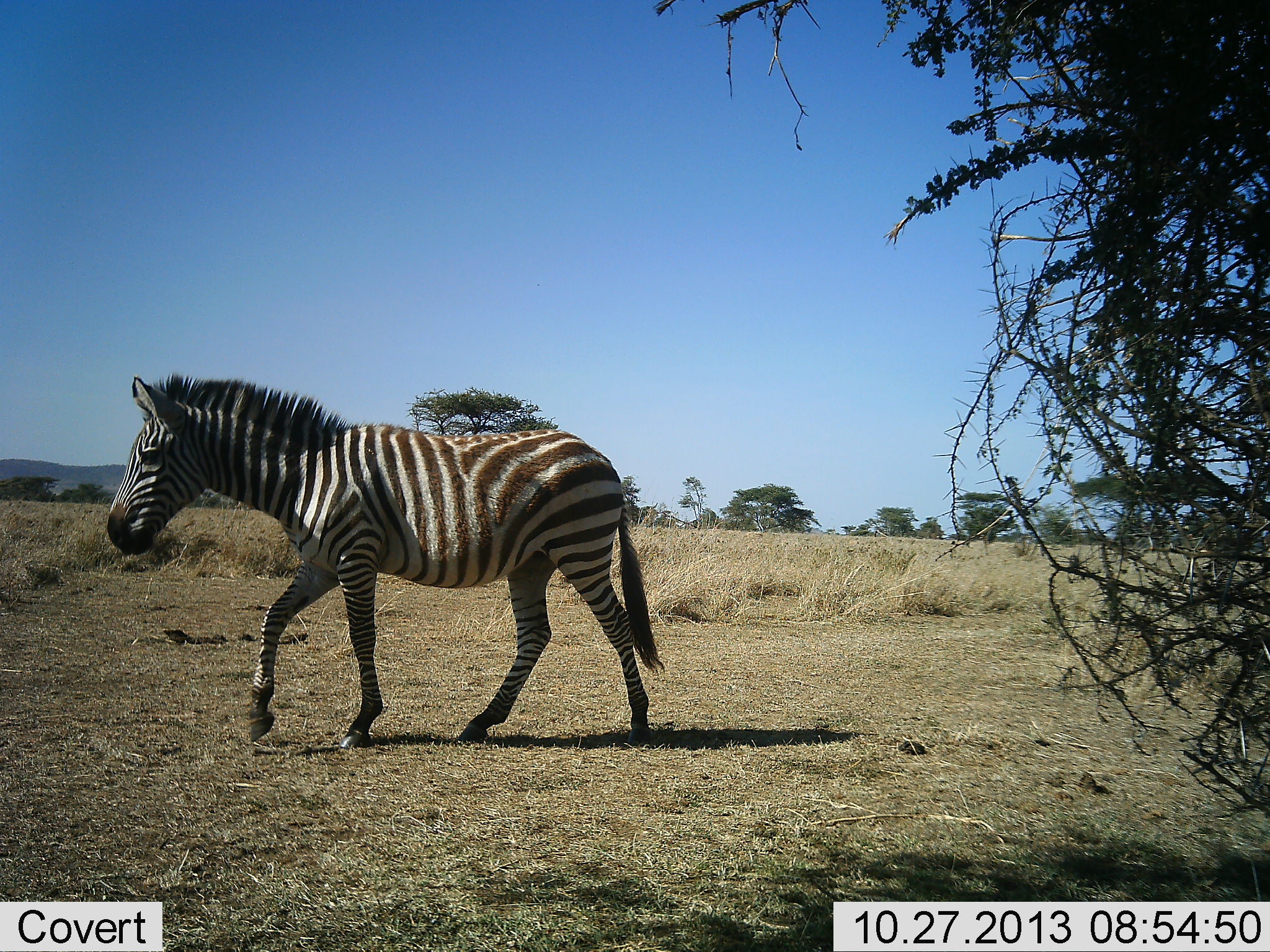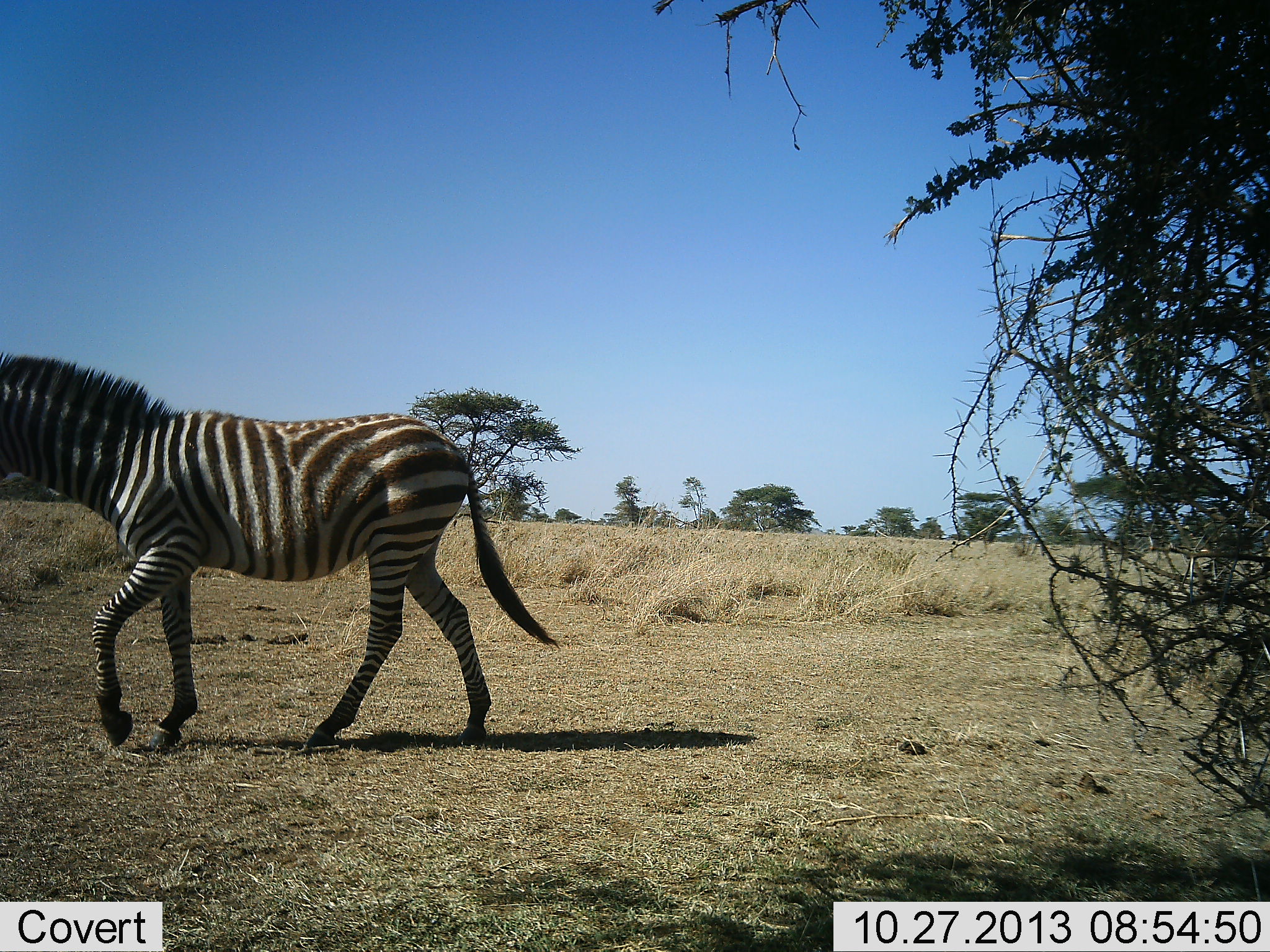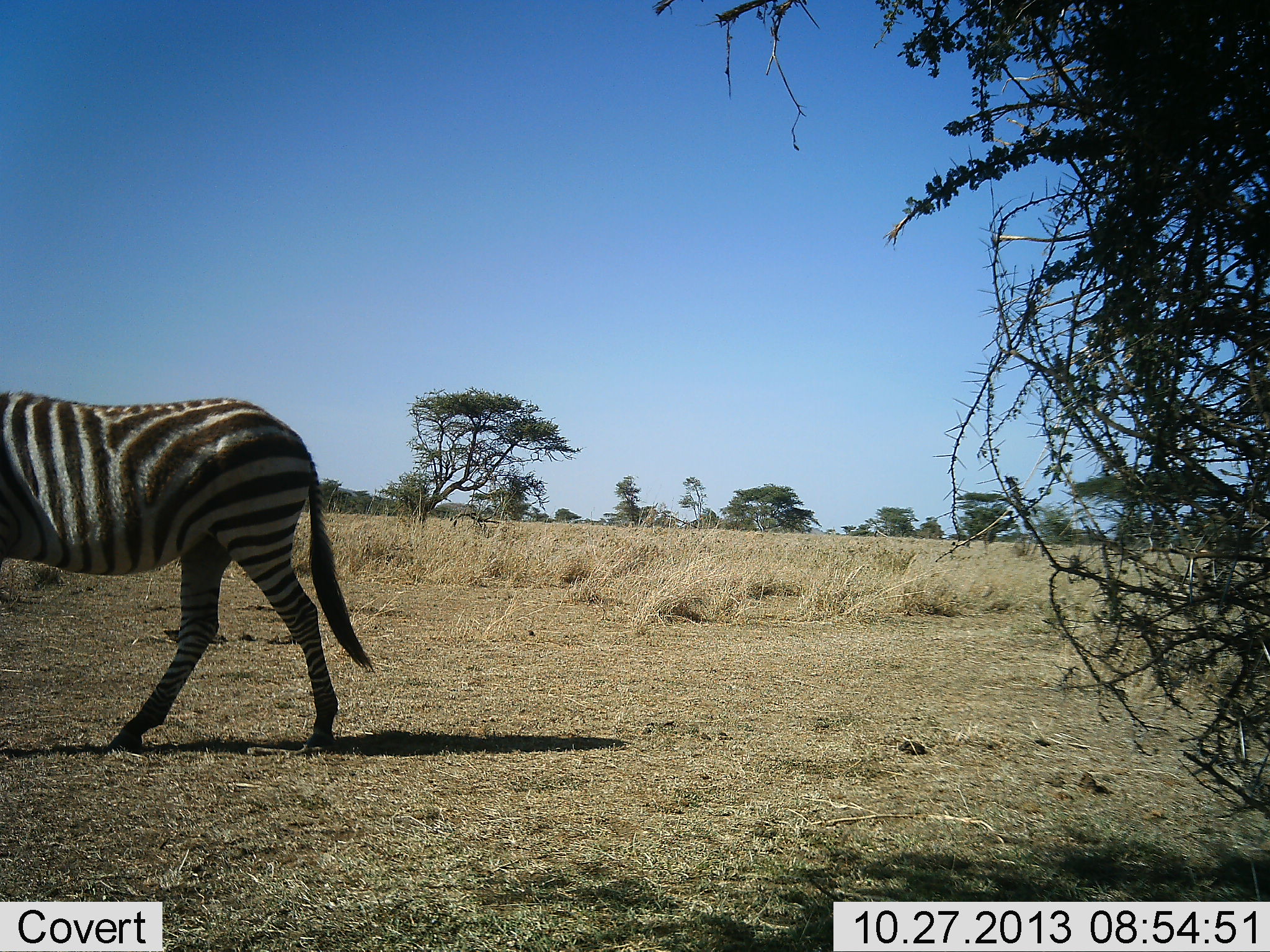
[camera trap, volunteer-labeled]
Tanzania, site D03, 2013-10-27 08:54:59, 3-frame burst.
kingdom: Animalia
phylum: Chordata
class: Mammalia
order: Perissodactyla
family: Equidae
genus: Equus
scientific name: Equus quagga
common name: plains zebra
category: zebra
Zebra (plains zebra) (Equus quagga), count 1. Behavior (volunteer vote fractions): standing 0%, resting 0%, moving 100%, interacting 0%. Young present (vote fraction): 0%. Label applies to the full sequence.